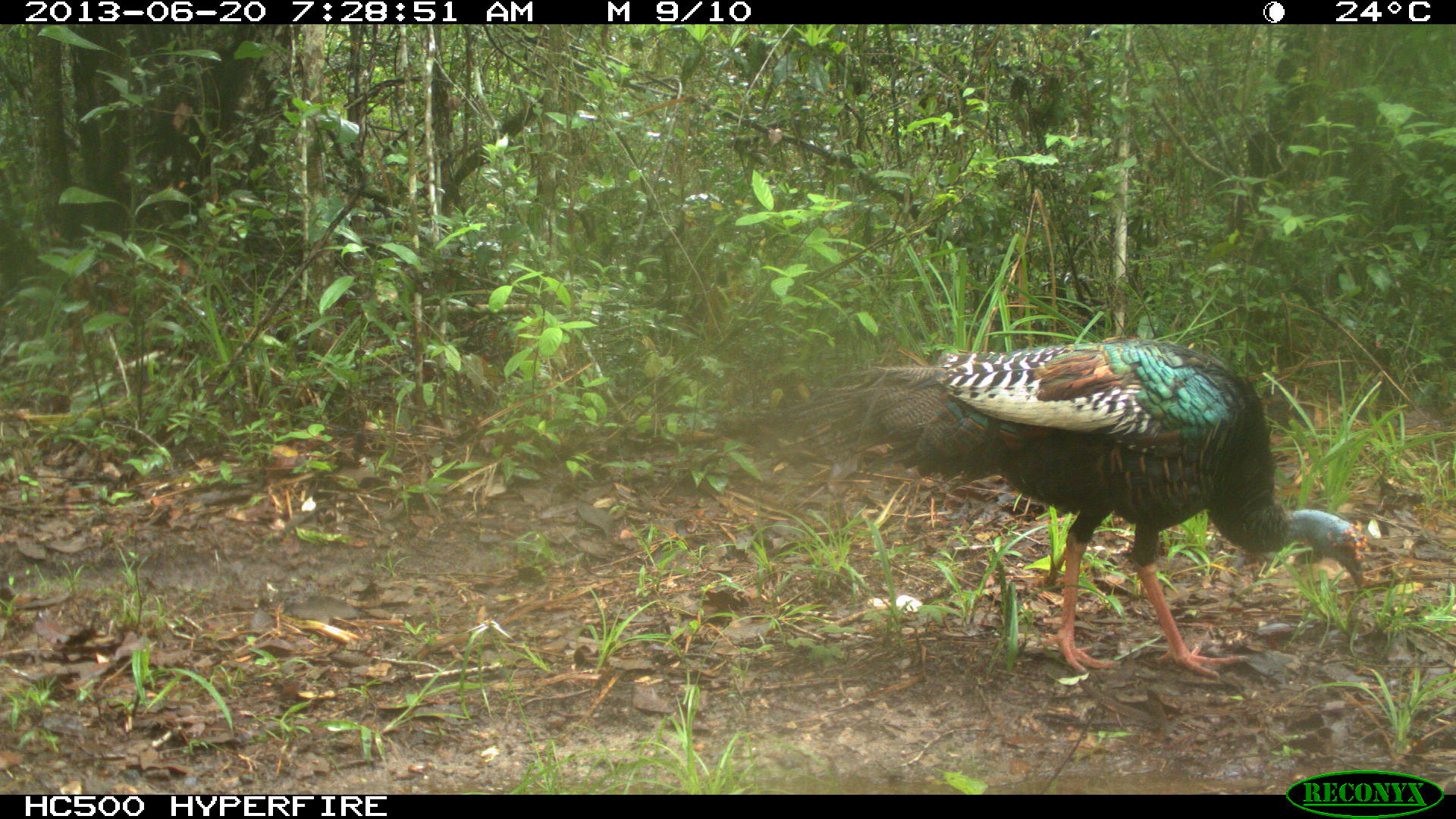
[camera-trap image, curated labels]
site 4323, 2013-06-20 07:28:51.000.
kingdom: Animalia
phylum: Chordata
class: Aves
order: Galliformes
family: Phasianidae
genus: Meleagris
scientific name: Meleagris ocellata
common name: ocellated turkey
Meleagris ocellata (ocellated turkey), count 1, sex male.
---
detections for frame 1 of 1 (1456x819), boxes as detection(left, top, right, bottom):
meleagris ocellata: detection(779, 333, 1366, 676)